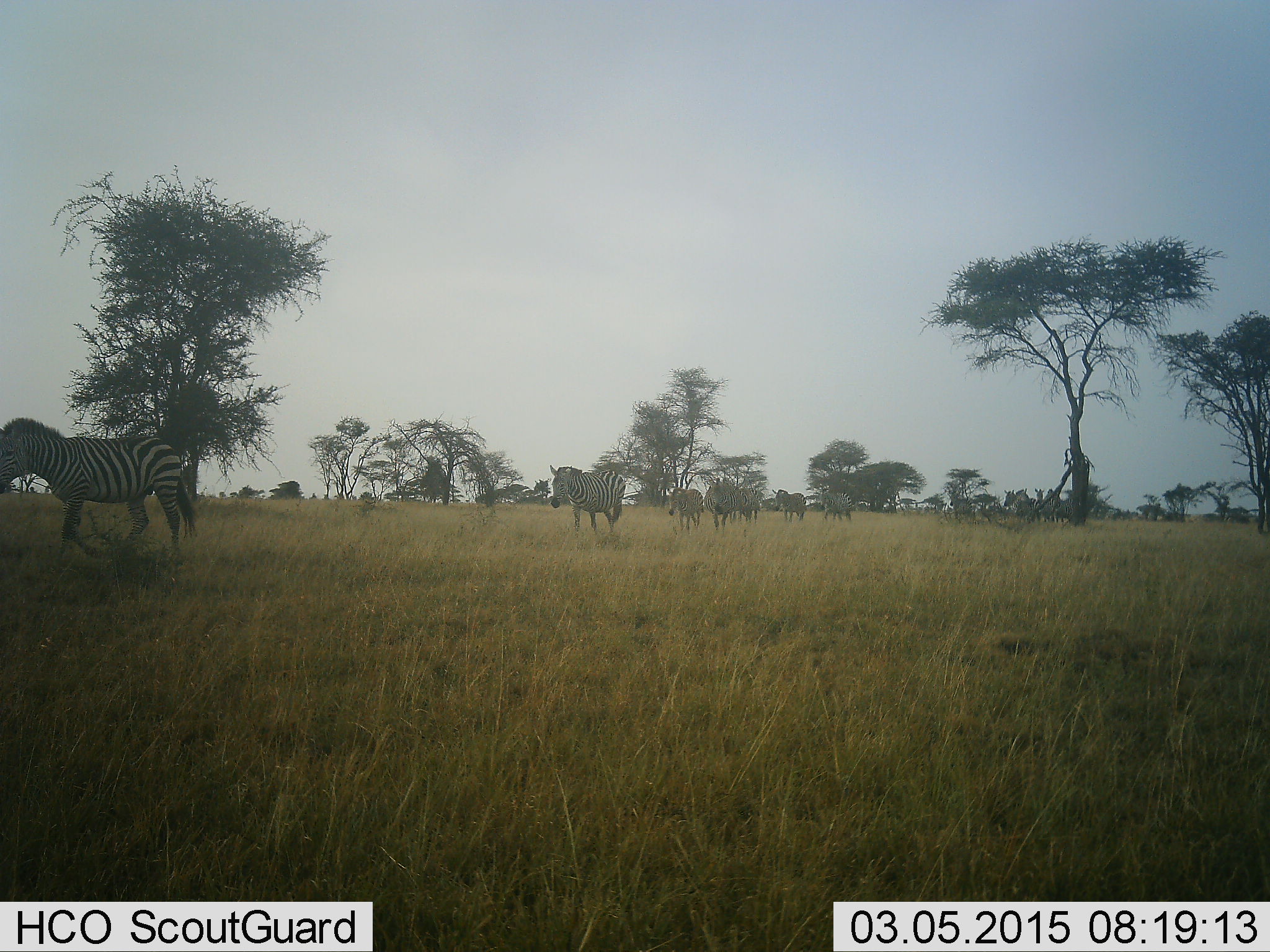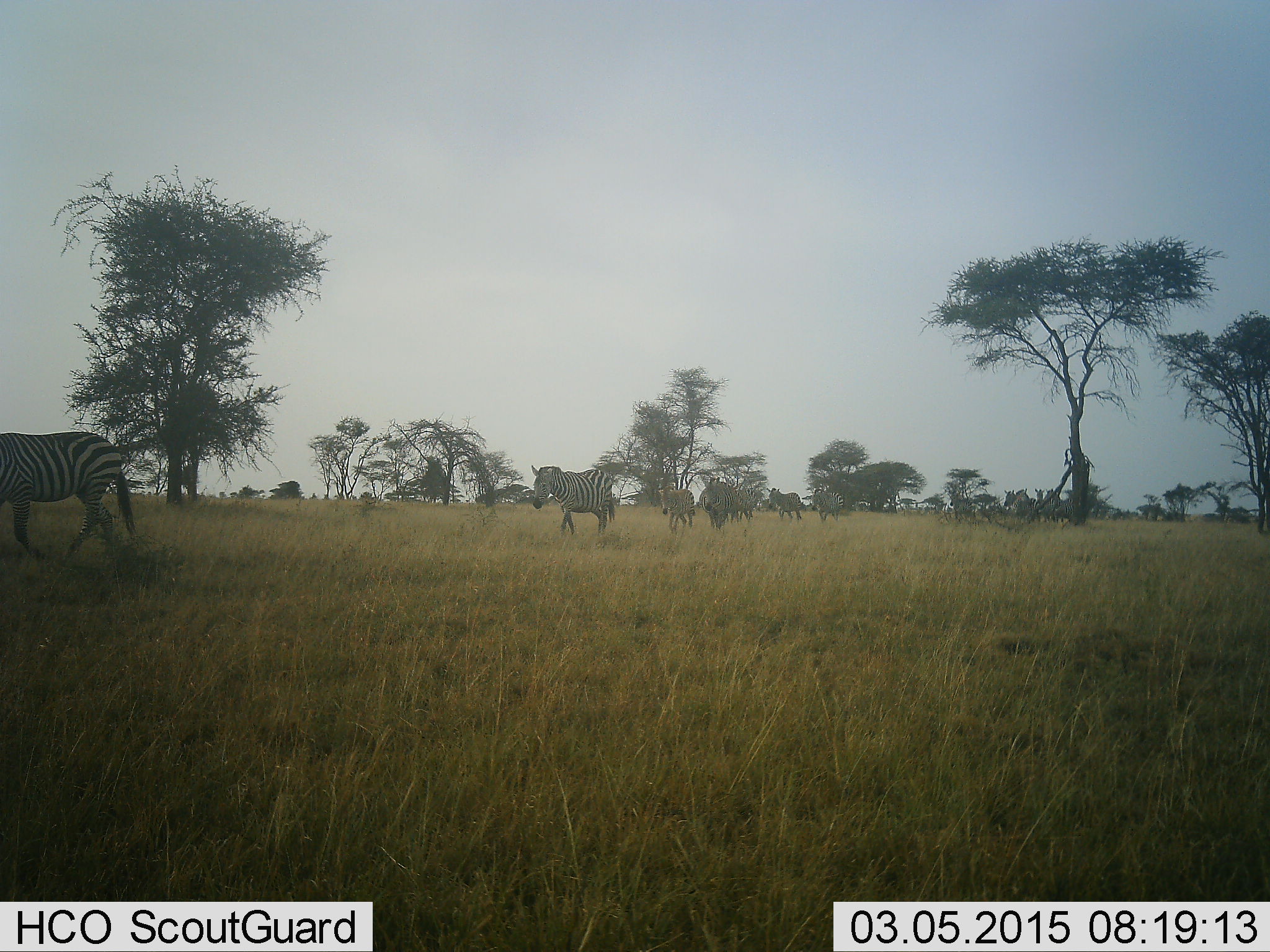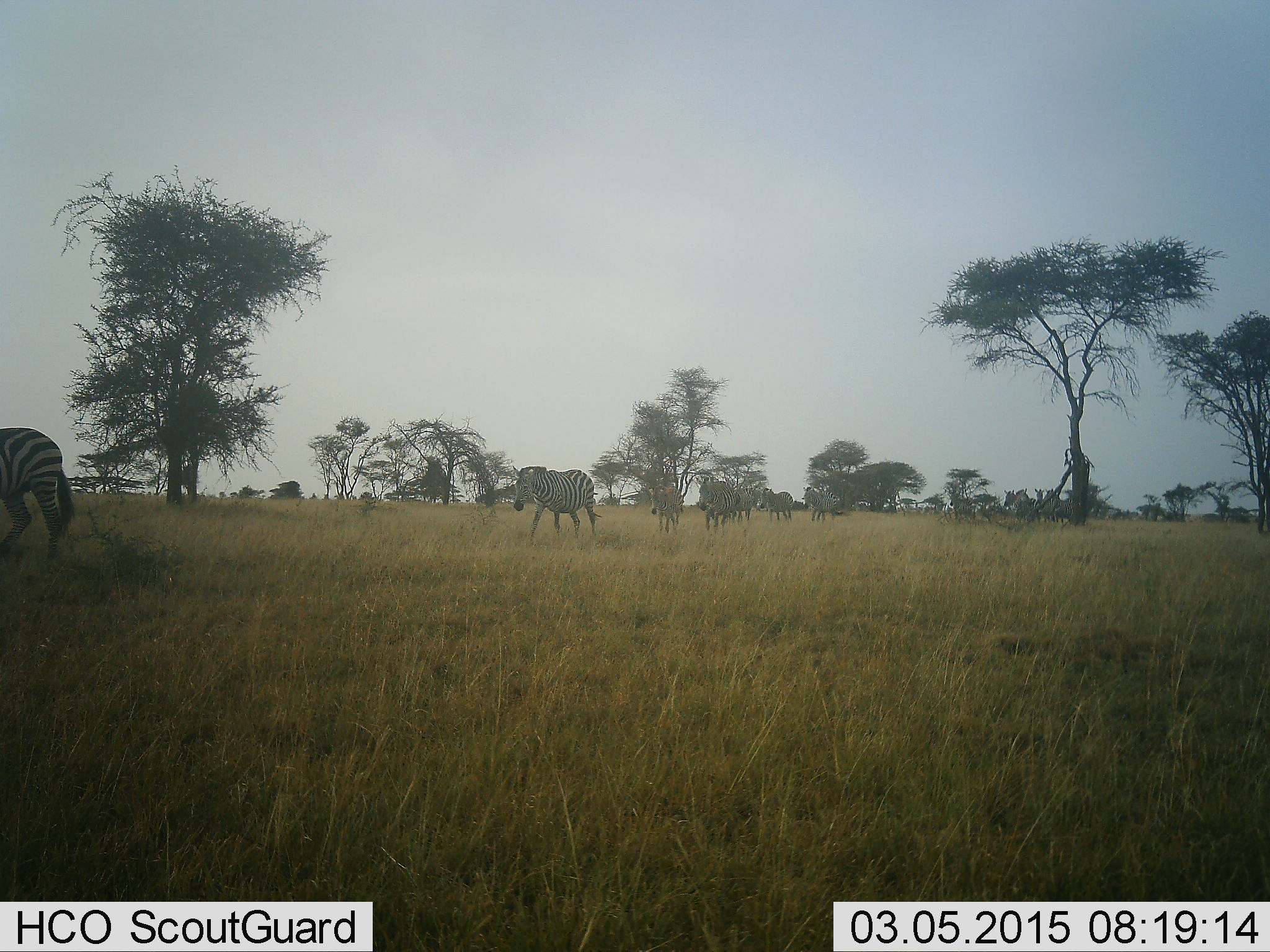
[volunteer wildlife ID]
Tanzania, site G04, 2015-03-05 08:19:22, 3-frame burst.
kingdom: Animalia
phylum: Chordata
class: Mammalia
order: Perissodactyla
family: Equidae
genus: Equus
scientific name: Equus quagga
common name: plains zebra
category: zebra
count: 7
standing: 0%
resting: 0%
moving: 100%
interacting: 0%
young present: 30%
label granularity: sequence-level